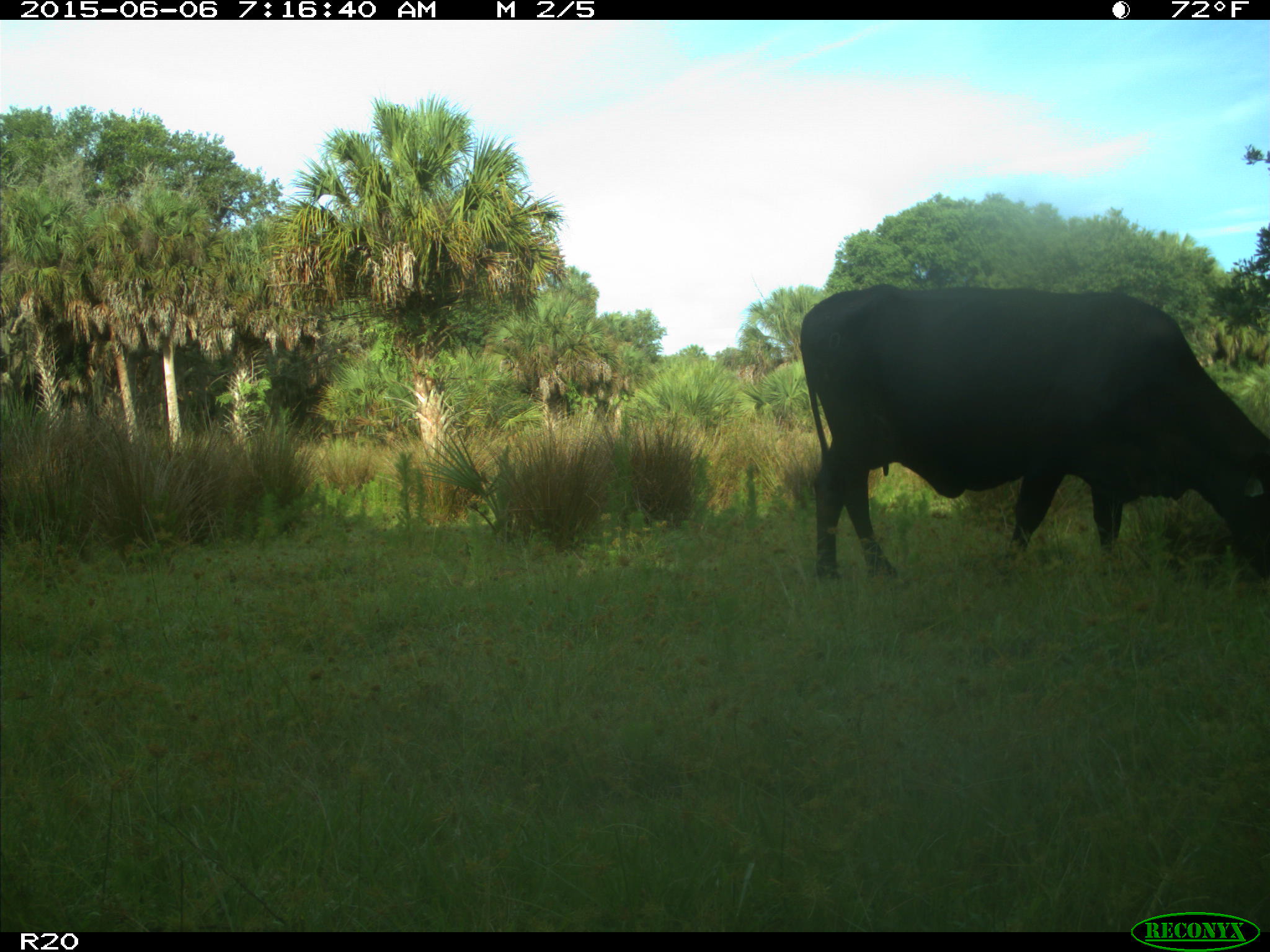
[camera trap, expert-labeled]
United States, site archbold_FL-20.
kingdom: Animalia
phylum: Chordata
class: Mammalia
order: Artiodactyla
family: Bovidae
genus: Bos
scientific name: Bos taurus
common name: domestic cow